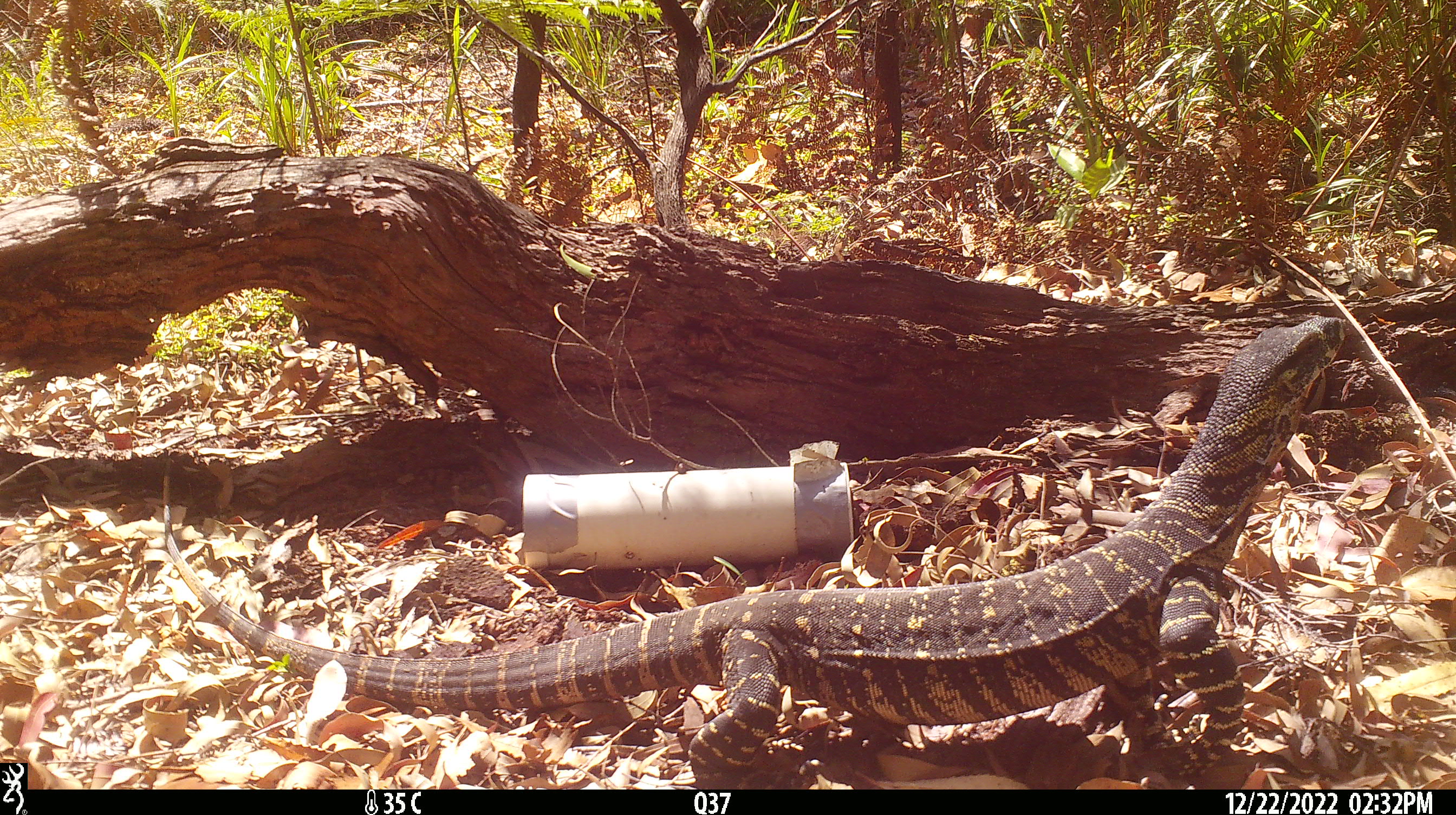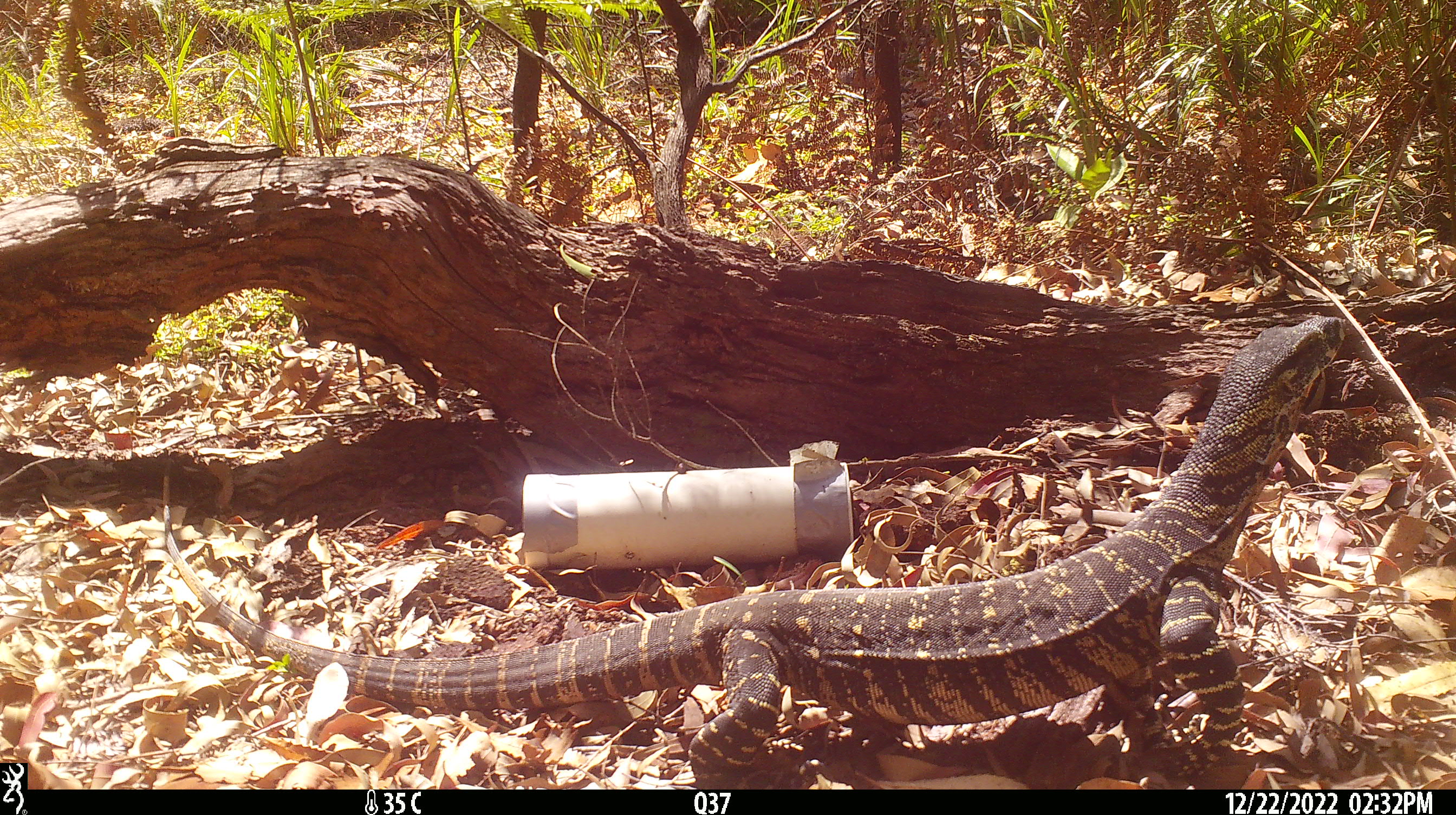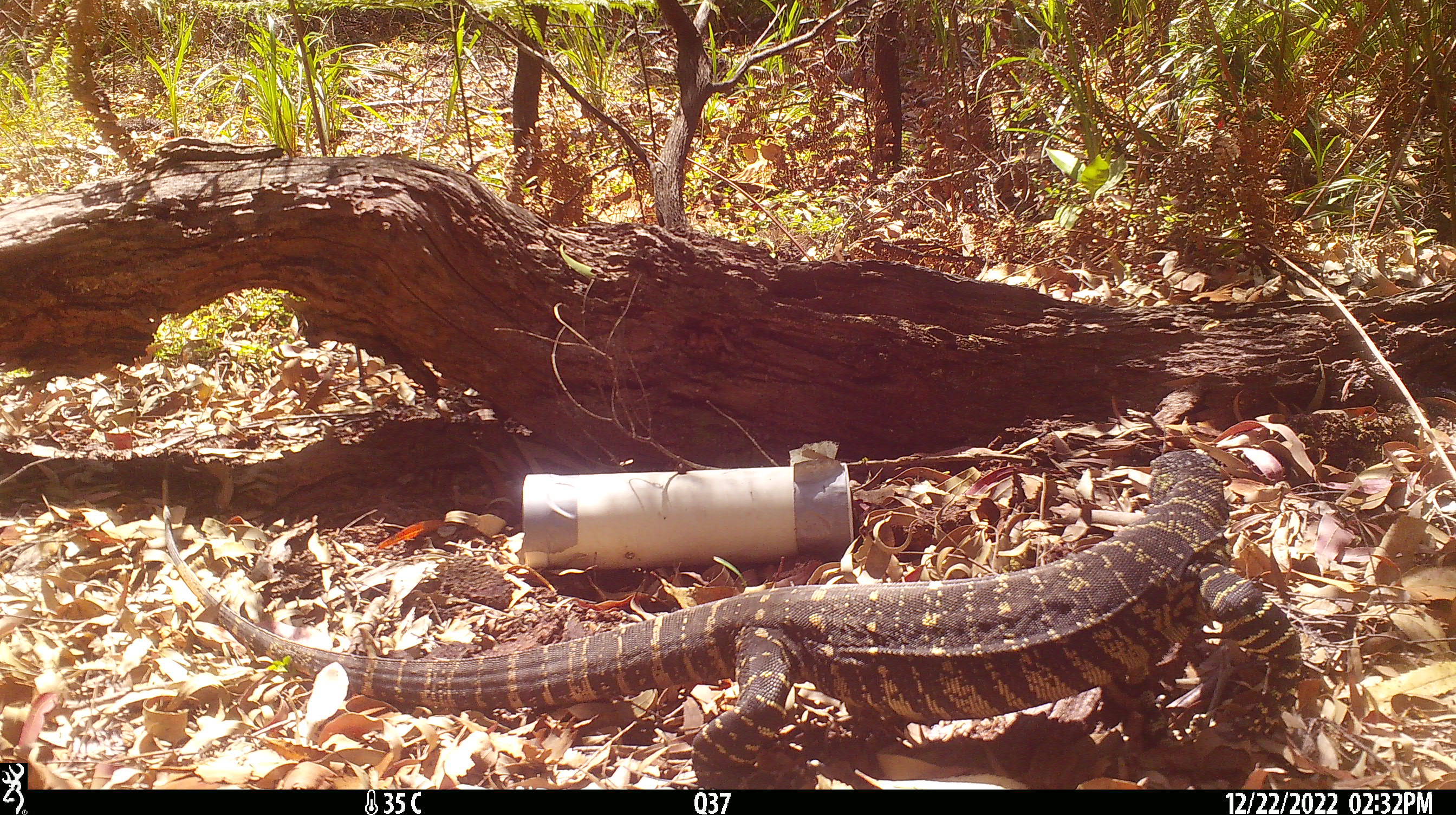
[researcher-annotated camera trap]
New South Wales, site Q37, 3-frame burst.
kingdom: Animalia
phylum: Chordata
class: Reptilia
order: Squamata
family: Varanidae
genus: Varanus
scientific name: Varanus varius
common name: lace monitor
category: goanna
Goanna (lace monitor) (Varanus varius).